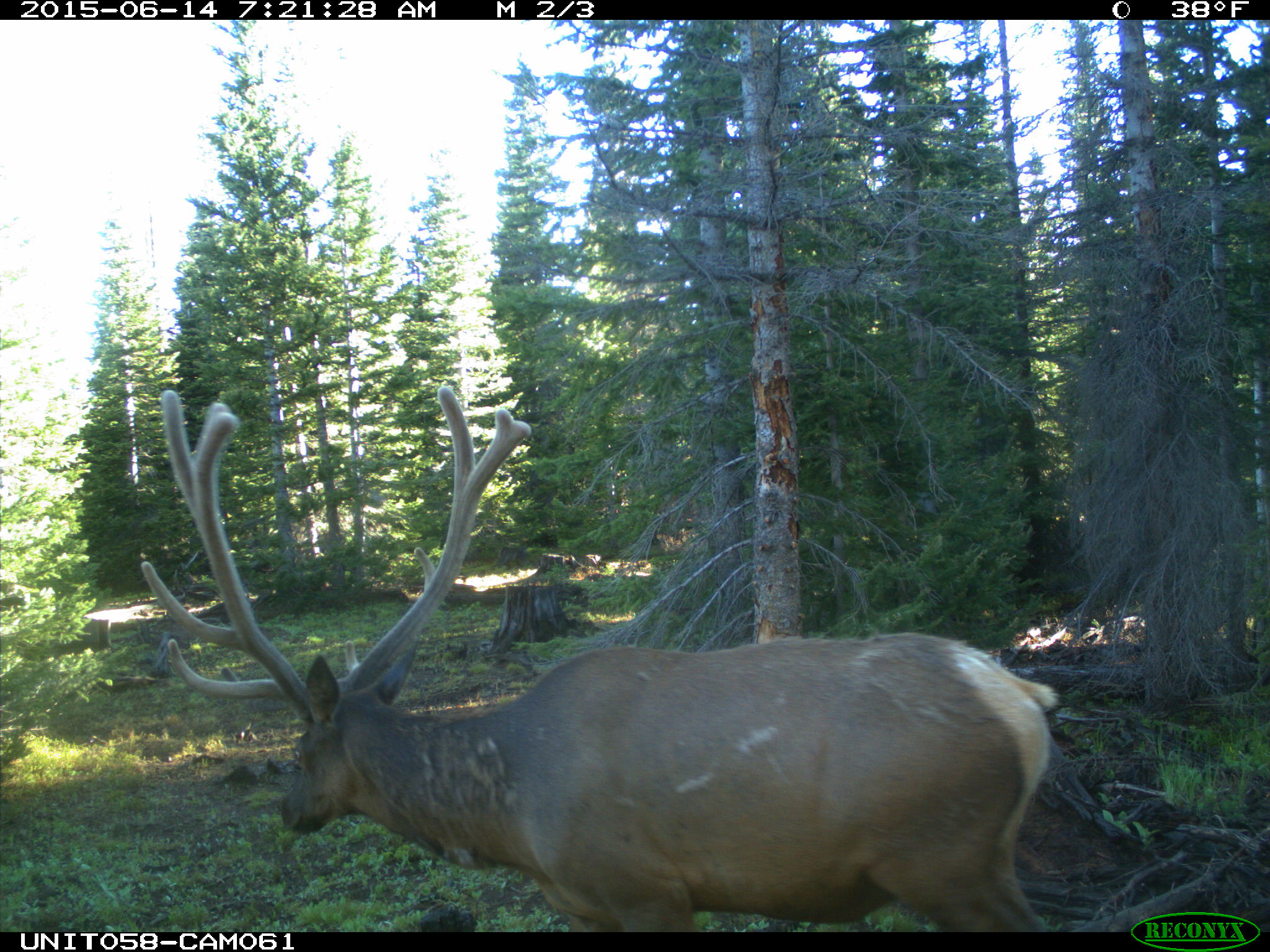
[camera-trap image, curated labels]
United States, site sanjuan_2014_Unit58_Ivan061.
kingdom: Animalia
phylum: Chordata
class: Mammalia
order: Artiodactyla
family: Cervidae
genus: Cervus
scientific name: Cervus elaphus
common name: red deer